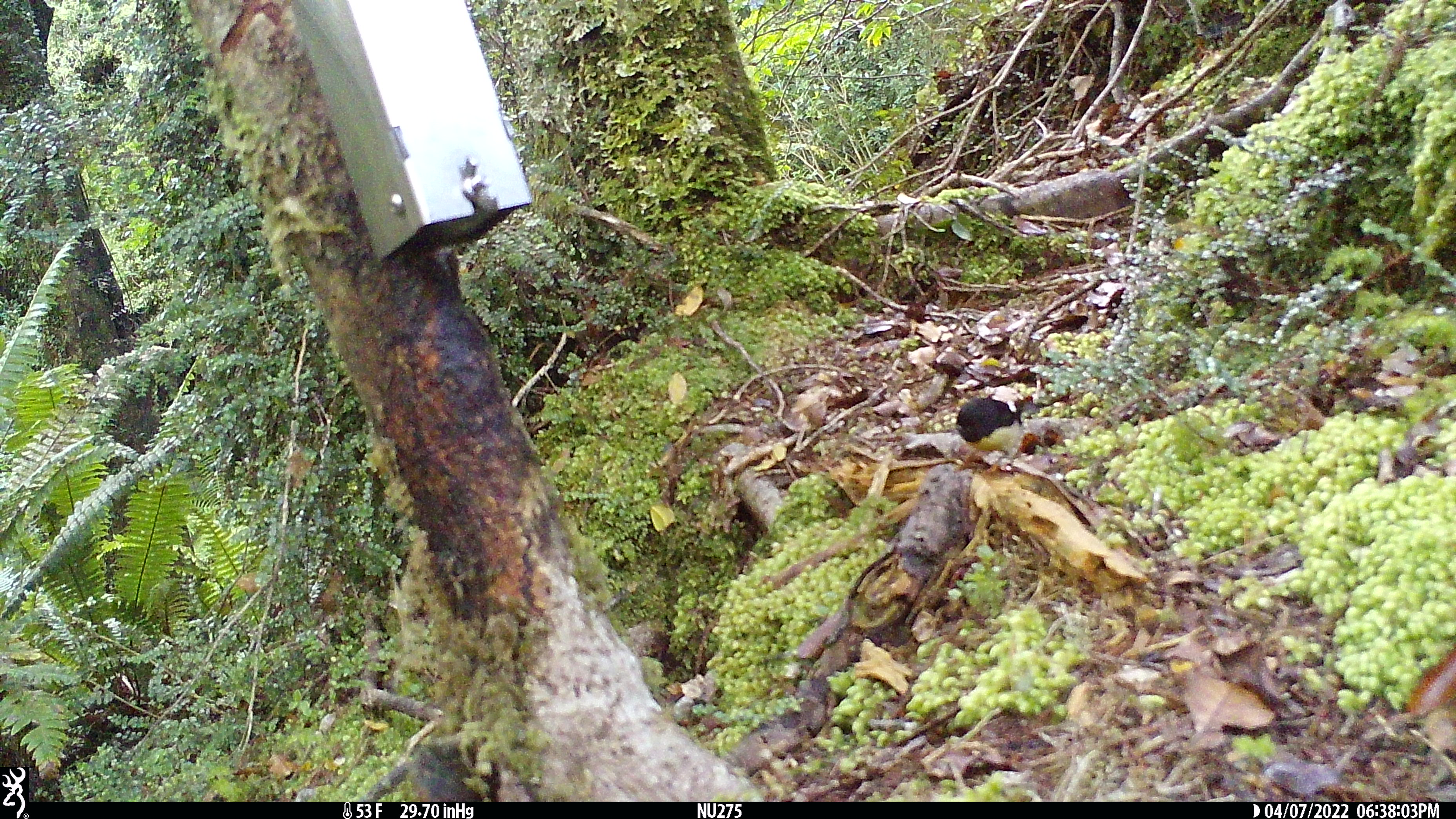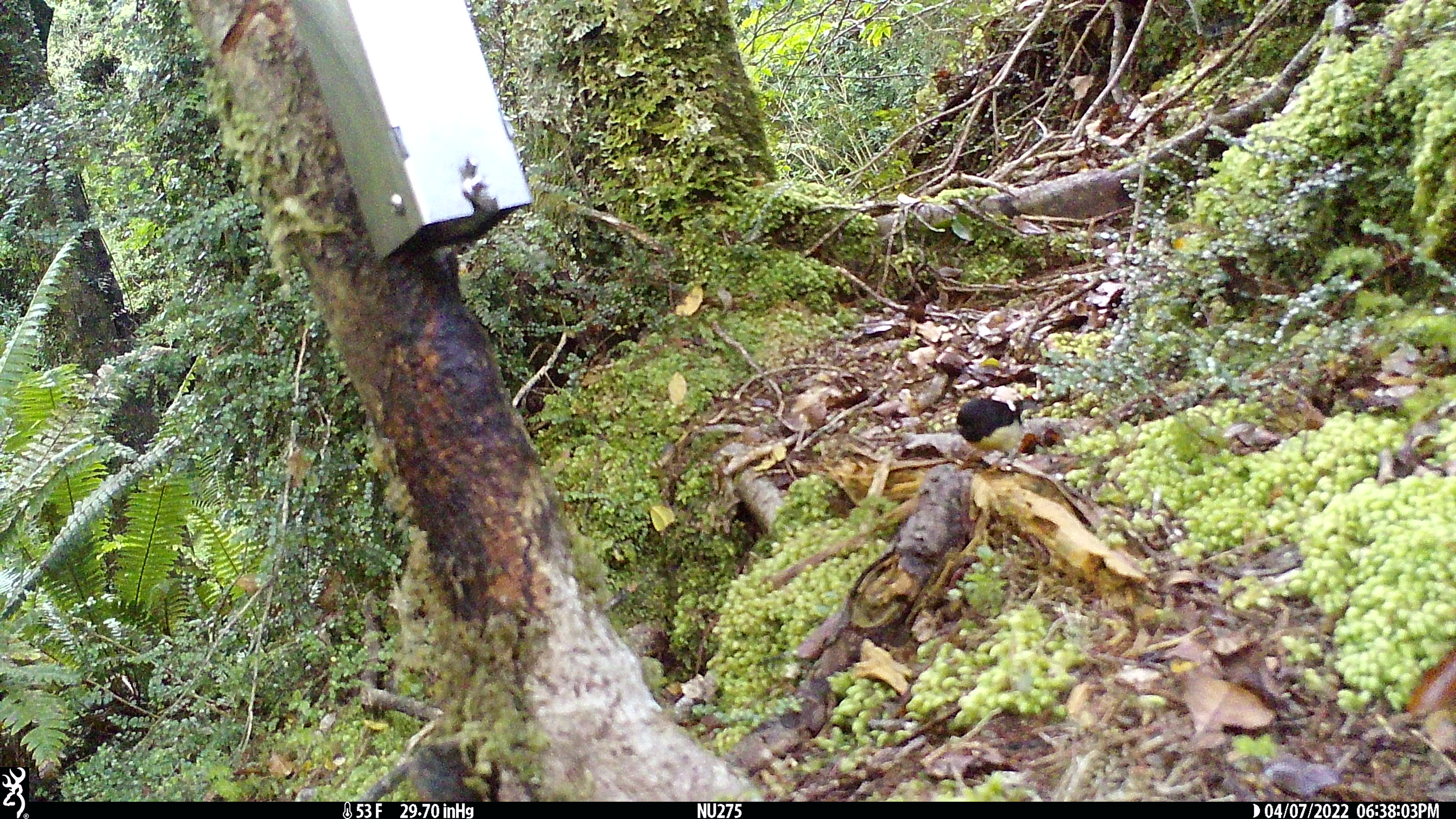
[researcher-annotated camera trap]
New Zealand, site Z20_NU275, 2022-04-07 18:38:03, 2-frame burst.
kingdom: Animalia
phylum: Chordata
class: Aves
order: Passeriformes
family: Petroicidae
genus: Petroica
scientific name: Petroica macrocephala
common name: tomtit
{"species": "tomtit (Petroica macrocephala)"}